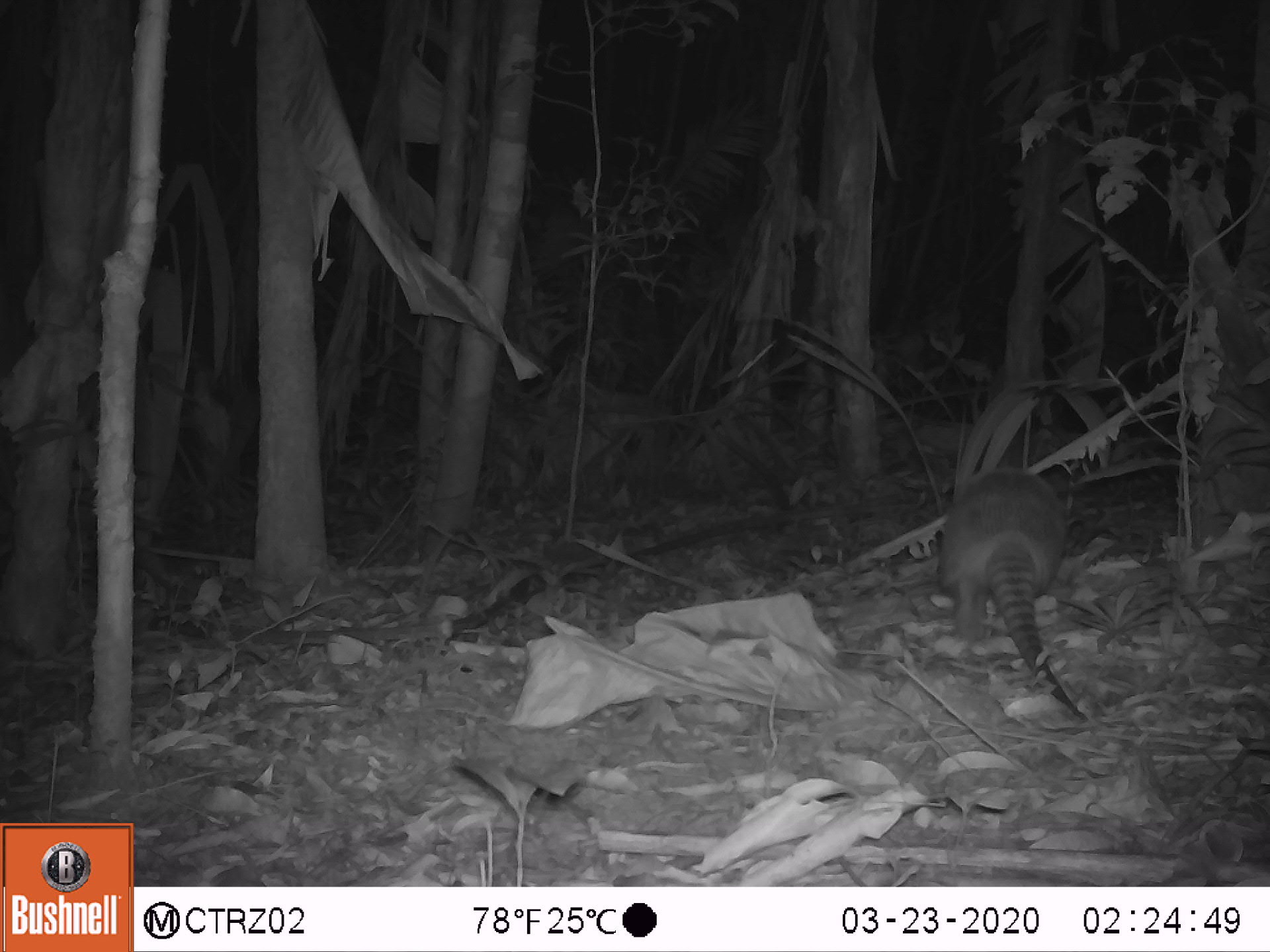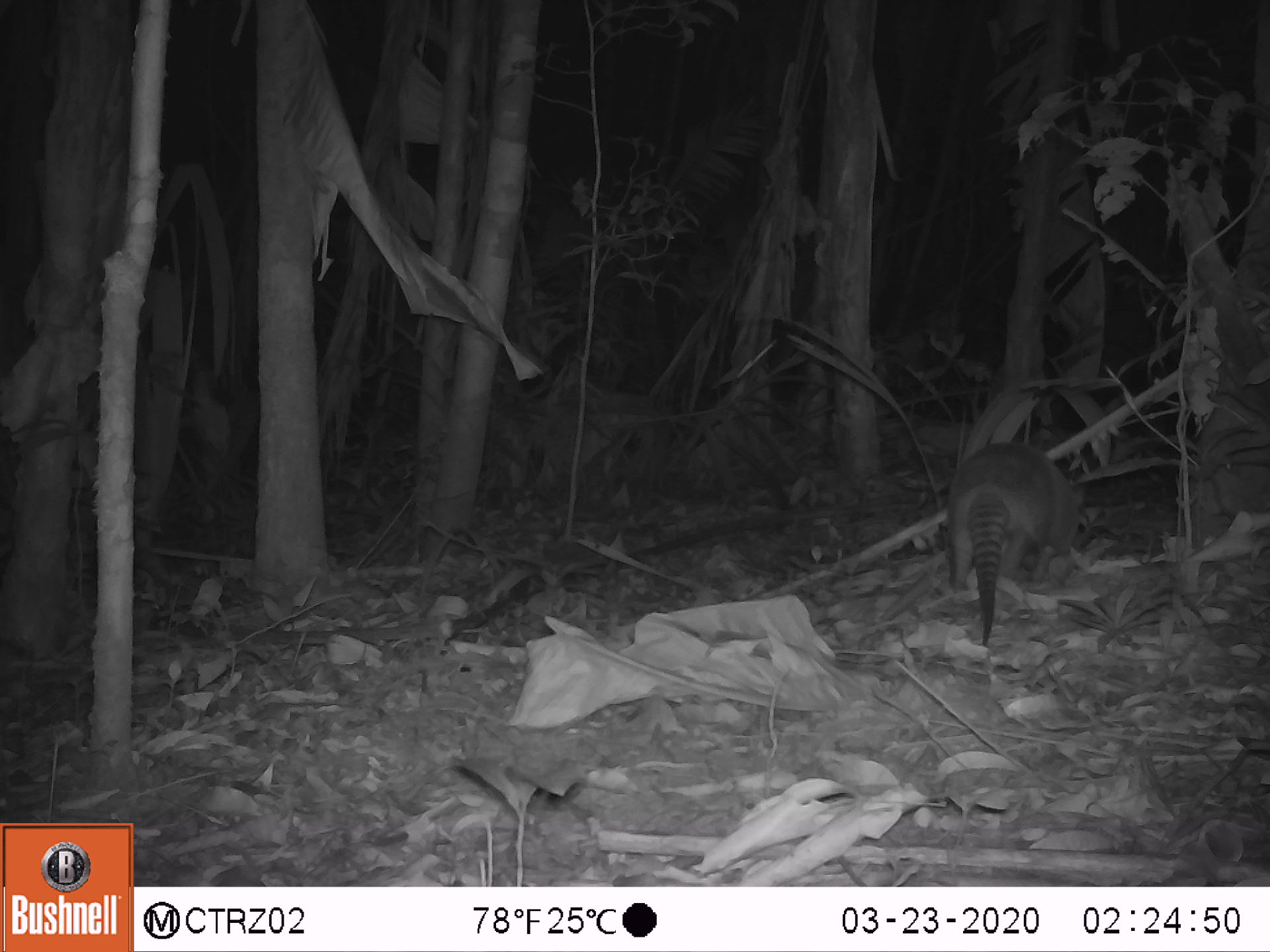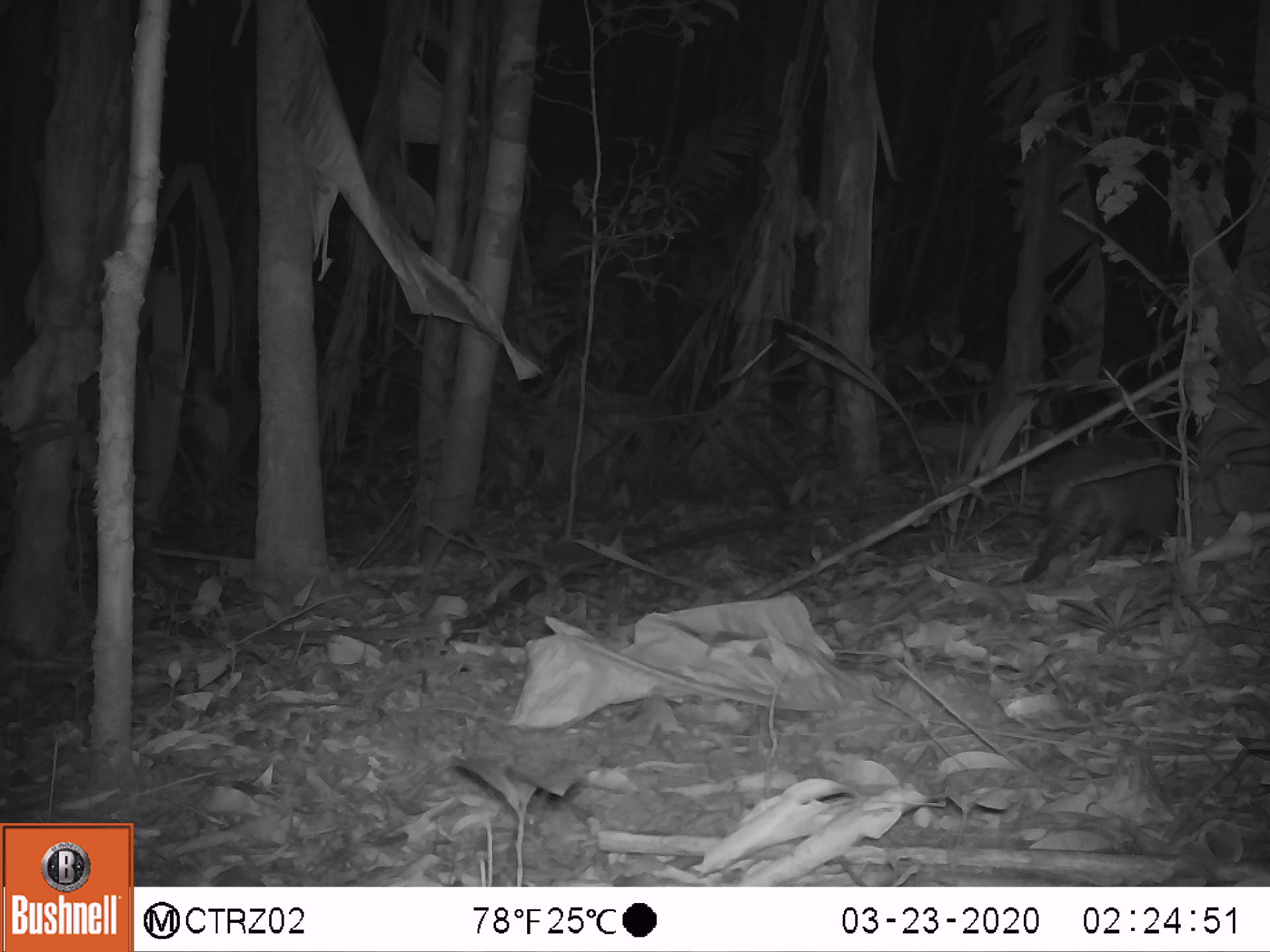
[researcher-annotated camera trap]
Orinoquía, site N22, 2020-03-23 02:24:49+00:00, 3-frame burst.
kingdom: Animalia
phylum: Chordata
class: Mammalia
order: Cingulata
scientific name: Cingulata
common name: armadillo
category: unknown armadillo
Unknown armadillo (armadillo) (Cingulata).